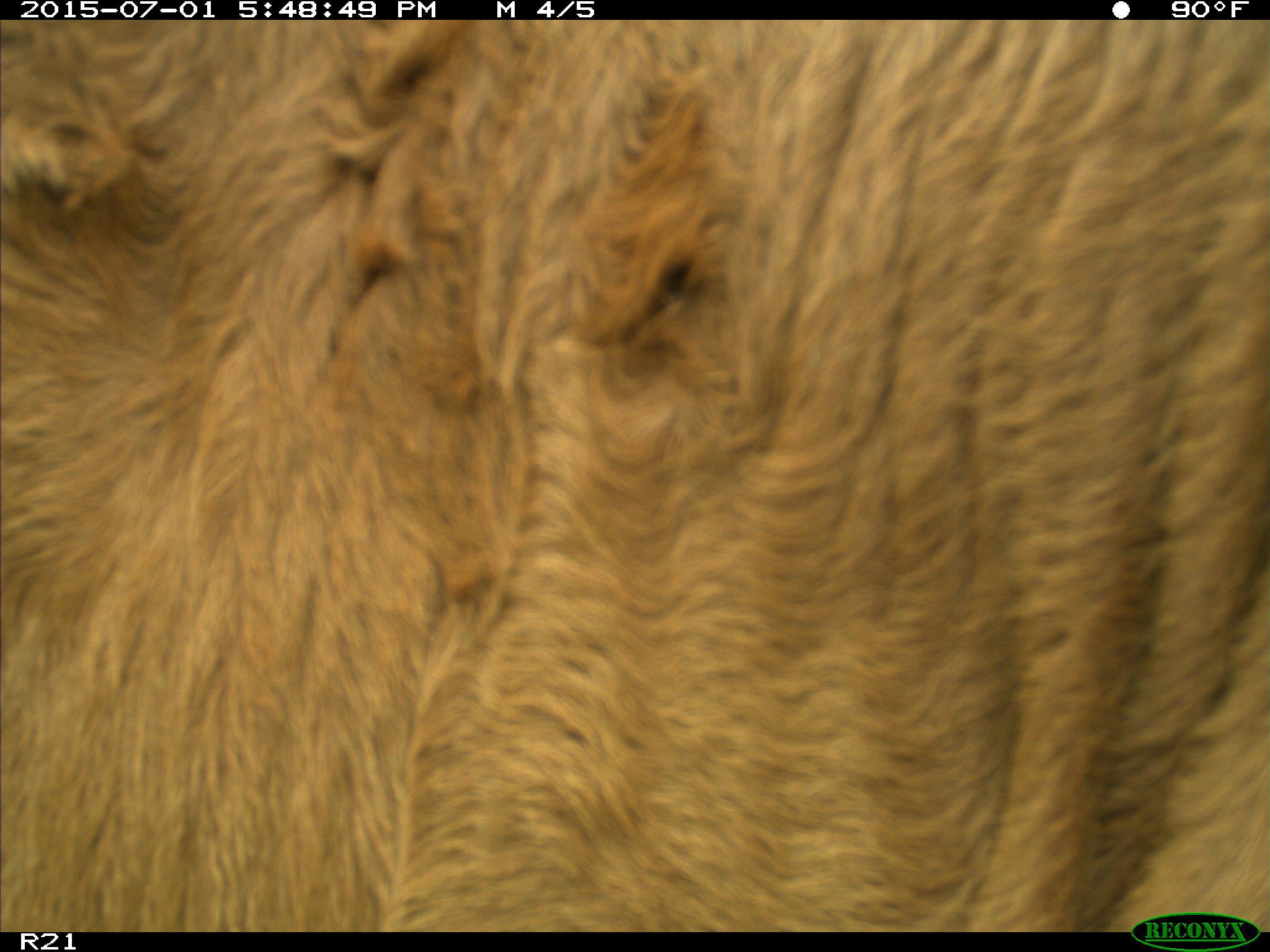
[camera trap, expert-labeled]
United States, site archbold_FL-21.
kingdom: Animalia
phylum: Chordata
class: Mammalia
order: Artiodactyla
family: Bovidae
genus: Bos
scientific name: Bos taurus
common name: domestic cow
Bos taurus (domestic cow).